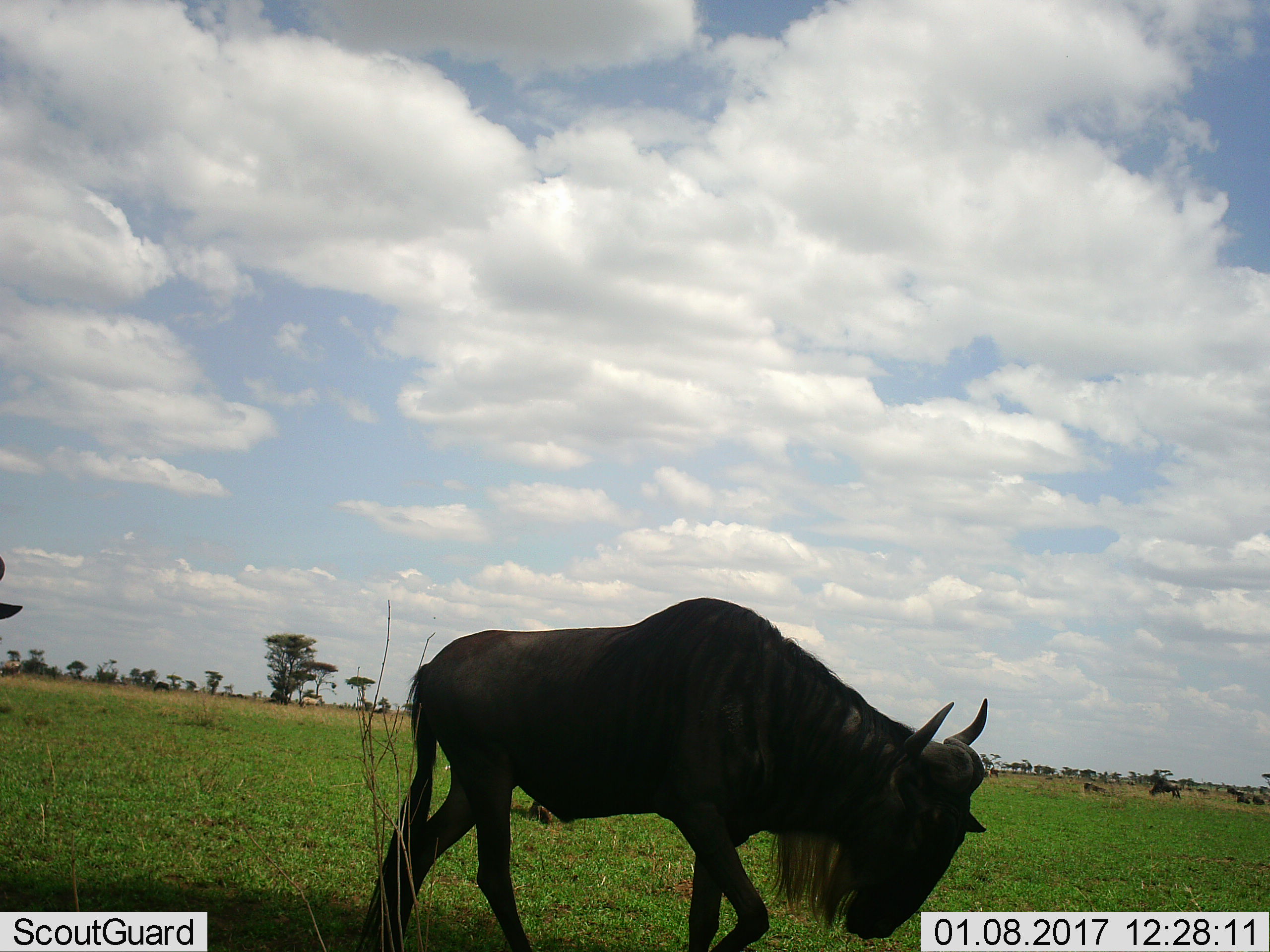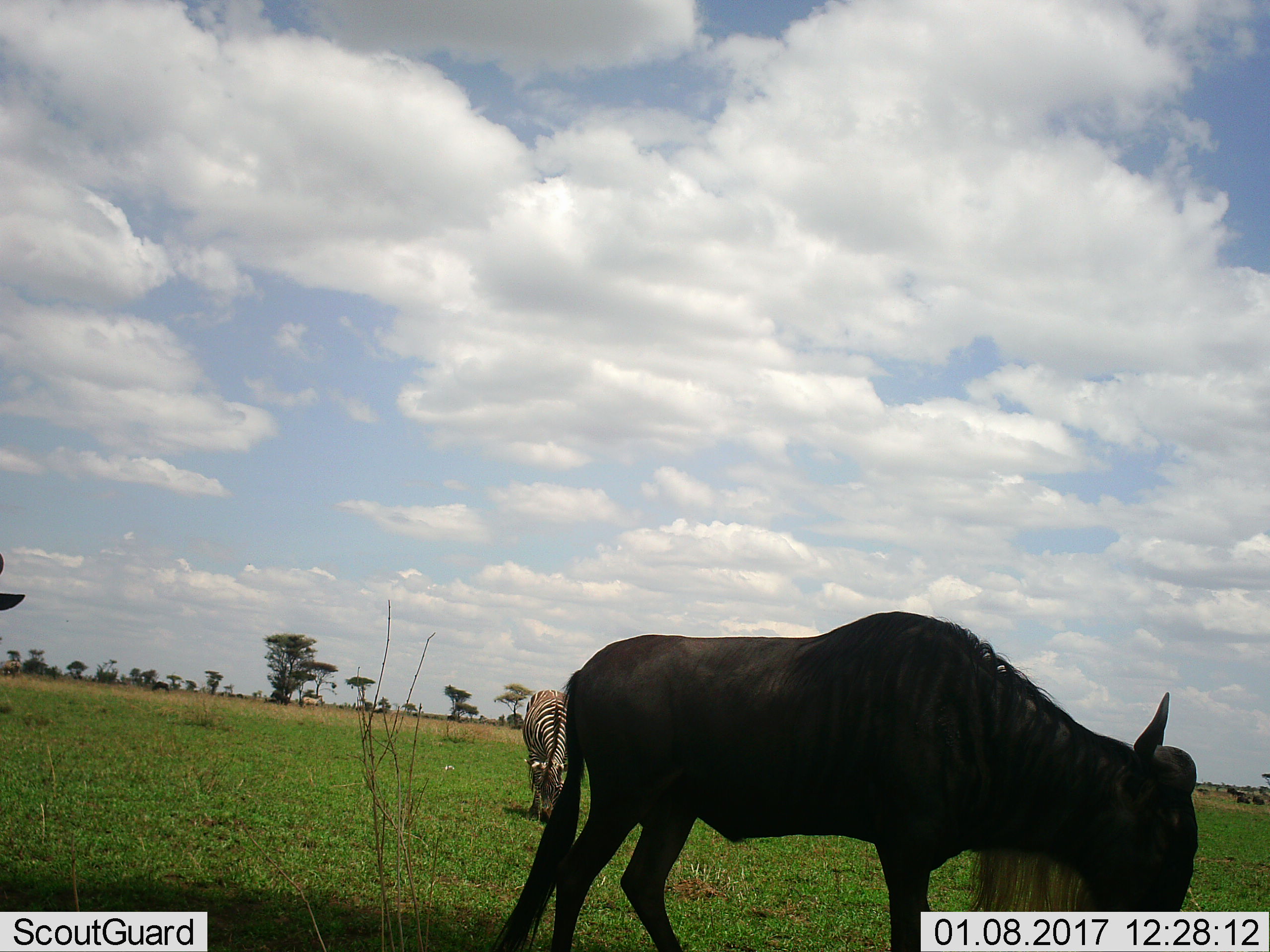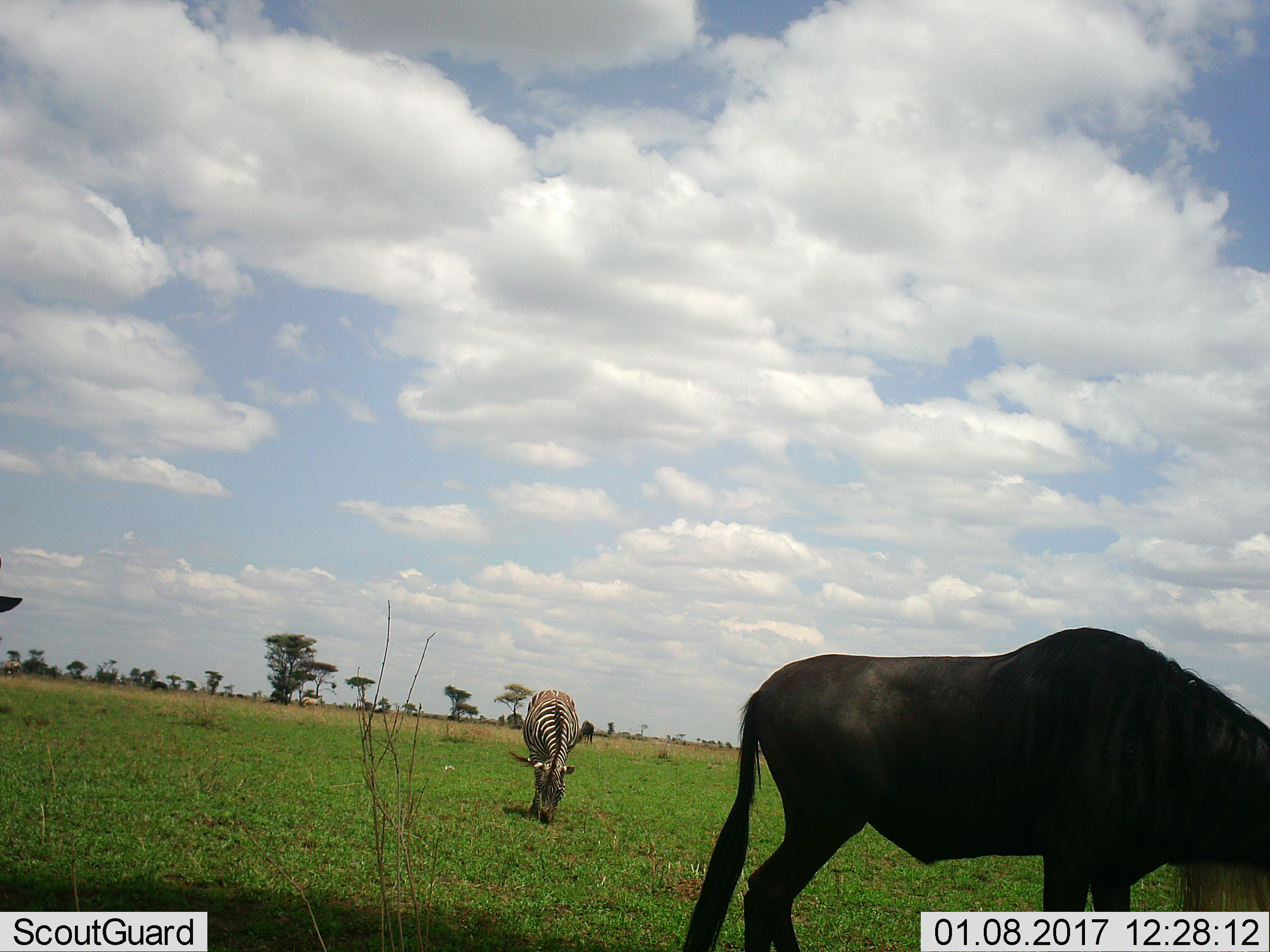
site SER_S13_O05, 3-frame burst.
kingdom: Animalia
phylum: Chordata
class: Mammalia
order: Artiodactyla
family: Bovidae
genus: Connochaetes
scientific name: Connochaetes taurinus taurinus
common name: blue wildebeest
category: wildebeestblue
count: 4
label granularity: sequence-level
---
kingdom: Animalia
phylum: Chordata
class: Mammalia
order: Perissodactyla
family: Equidae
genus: Equus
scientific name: Equus quagga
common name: plains zebra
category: zebraplains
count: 2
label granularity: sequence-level